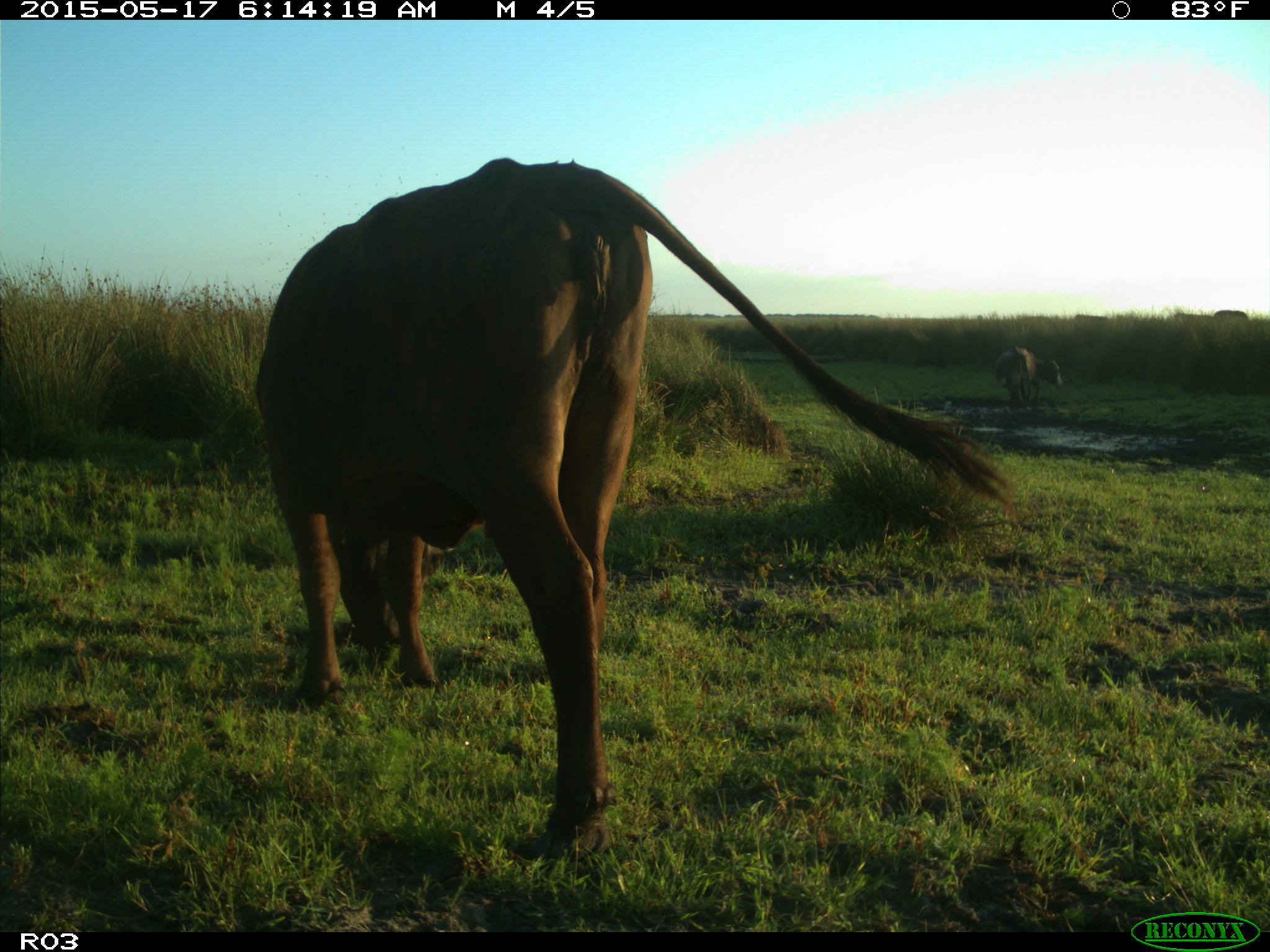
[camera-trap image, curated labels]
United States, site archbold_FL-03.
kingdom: Animalia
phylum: Chordata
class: Mammalia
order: Artiodactyla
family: Bovidae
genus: Bos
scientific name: Bos taurus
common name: domestic cow